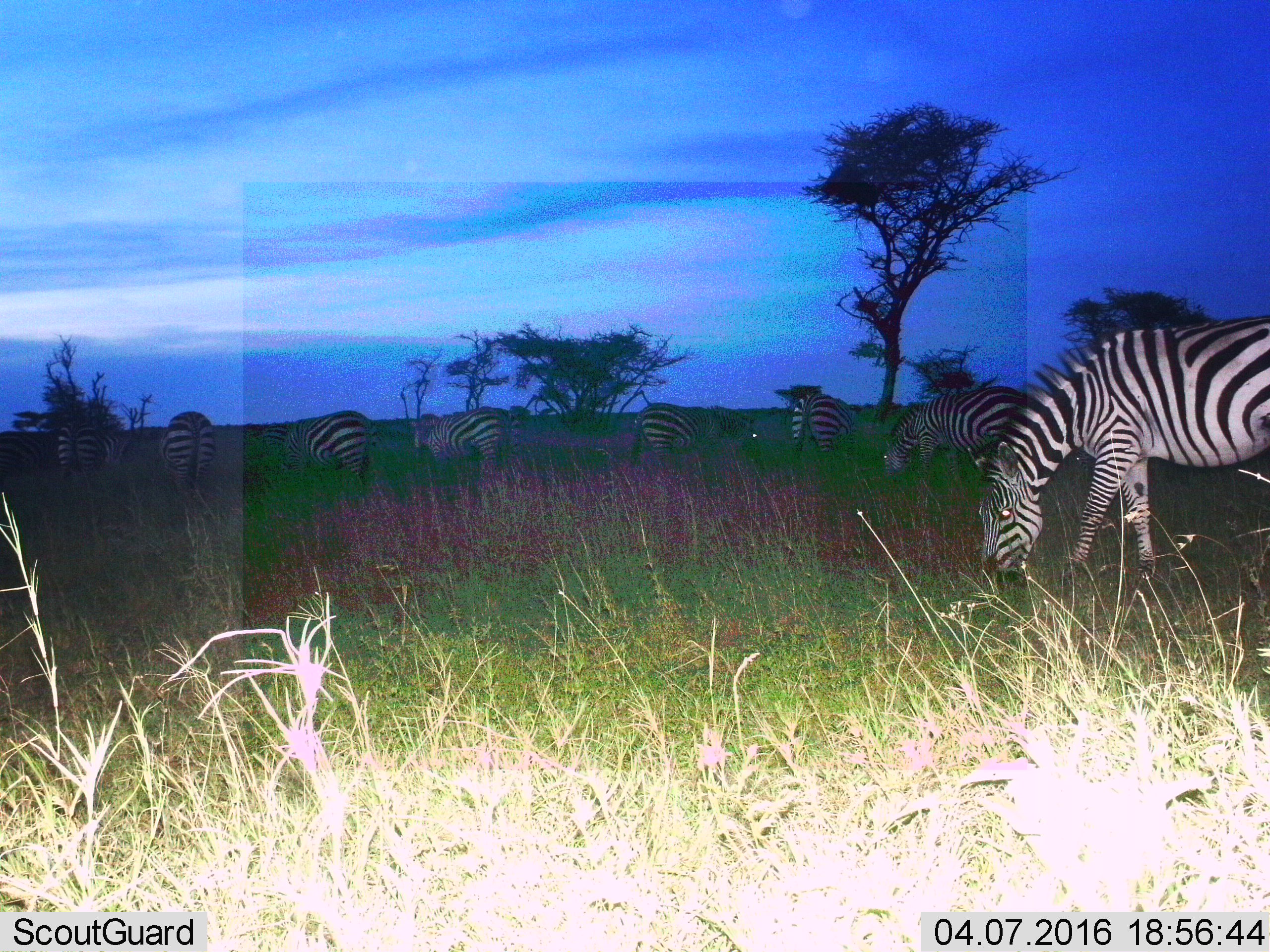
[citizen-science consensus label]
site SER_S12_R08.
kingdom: Animalia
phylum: Chordata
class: Mammalia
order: Perissodactyla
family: Equidae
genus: Equus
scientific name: Equus quagga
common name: plains zebra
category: zebraplains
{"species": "zebraplains (plains zebra) (Equus quagga)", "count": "8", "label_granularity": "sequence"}